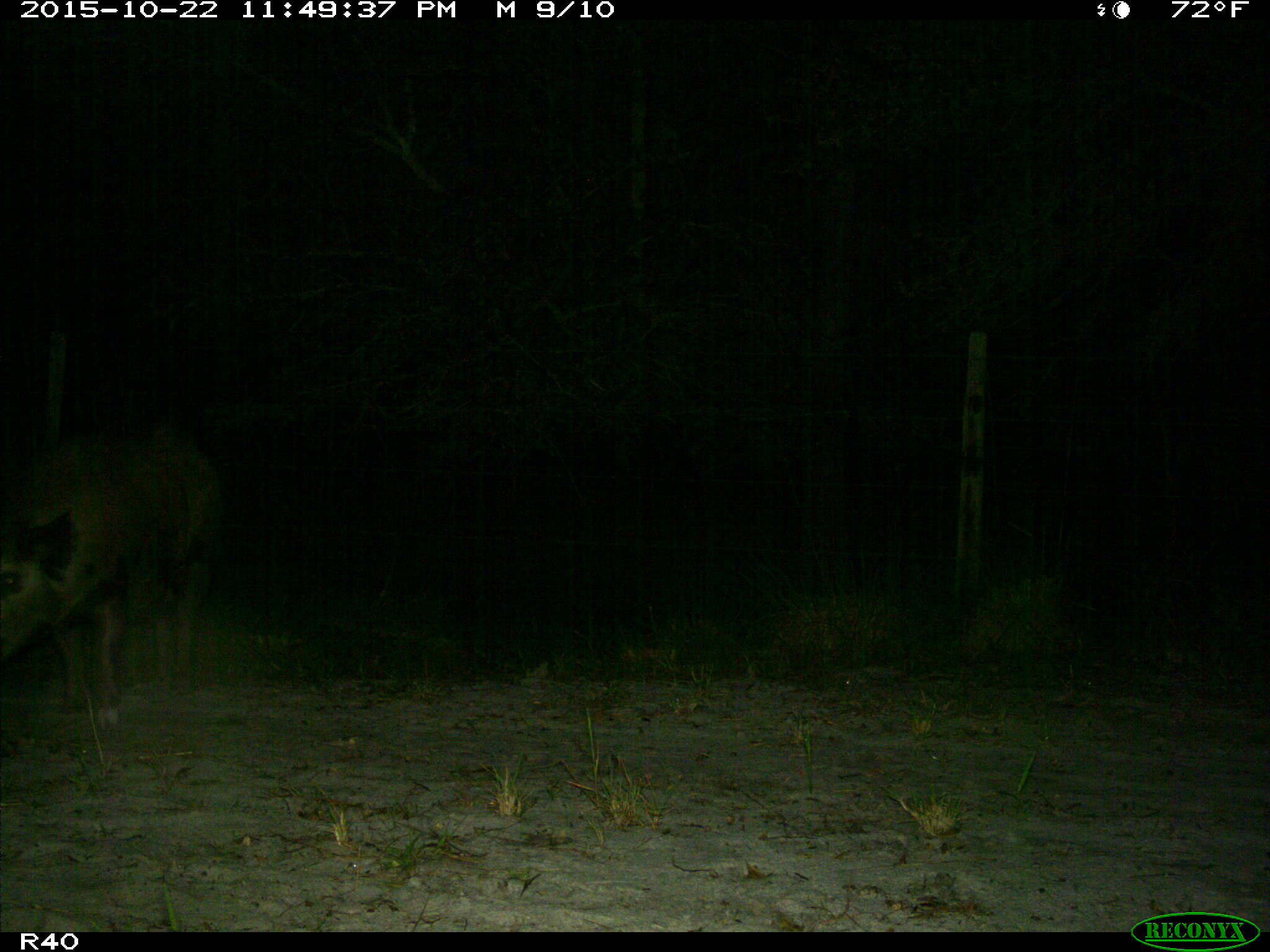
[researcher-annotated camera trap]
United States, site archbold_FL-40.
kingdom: Animalia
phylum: Chordata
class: Mammalia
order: Artiodactyla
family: Suidae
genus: Sus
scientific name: Sus scrofa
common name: wild boar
Sus scrofa (wild boar).